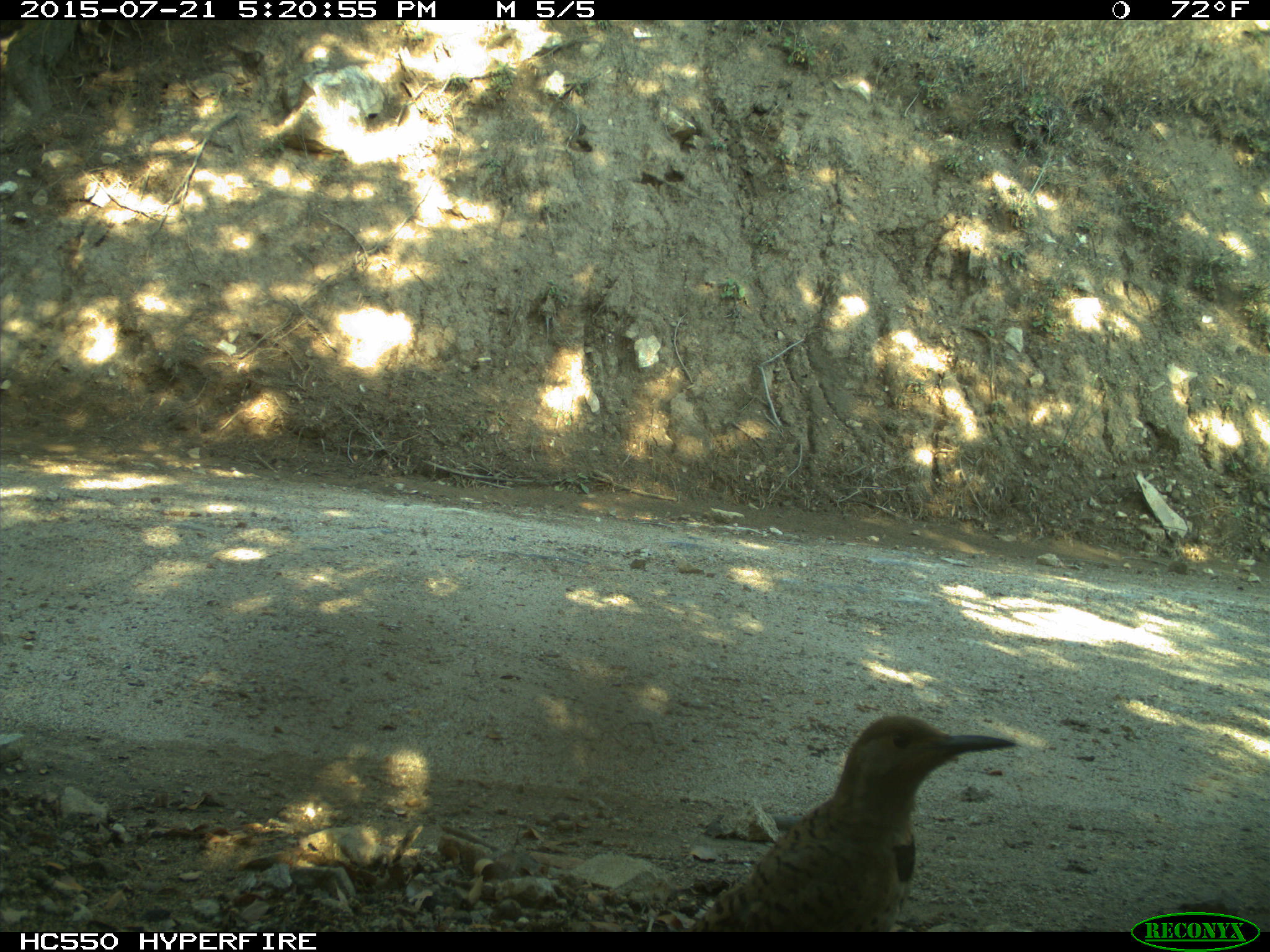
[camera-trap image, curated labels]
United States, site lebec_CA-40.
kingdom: Animalia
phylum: Chordata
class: Aves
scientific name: Aves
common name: birds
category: unidentified bird